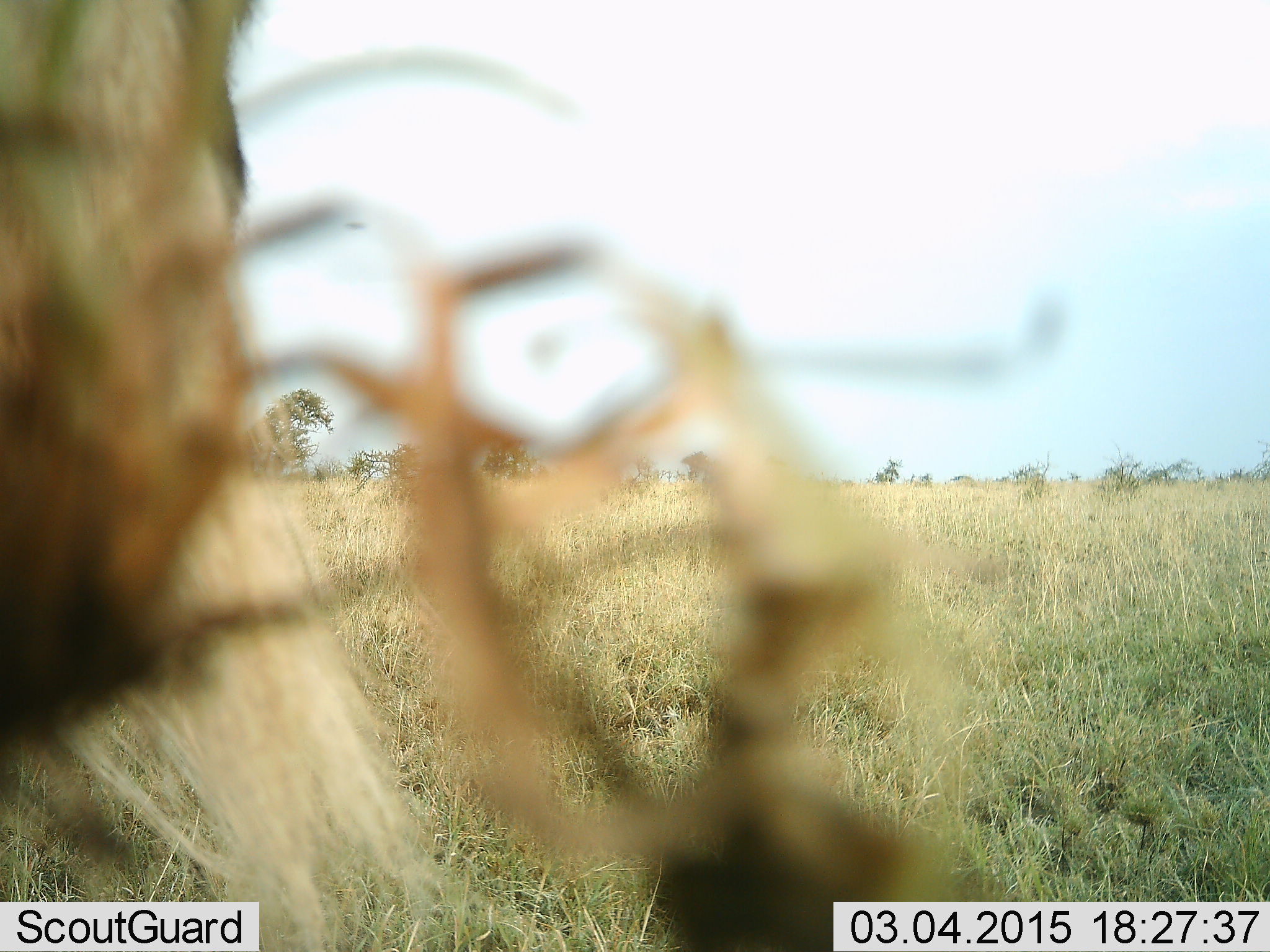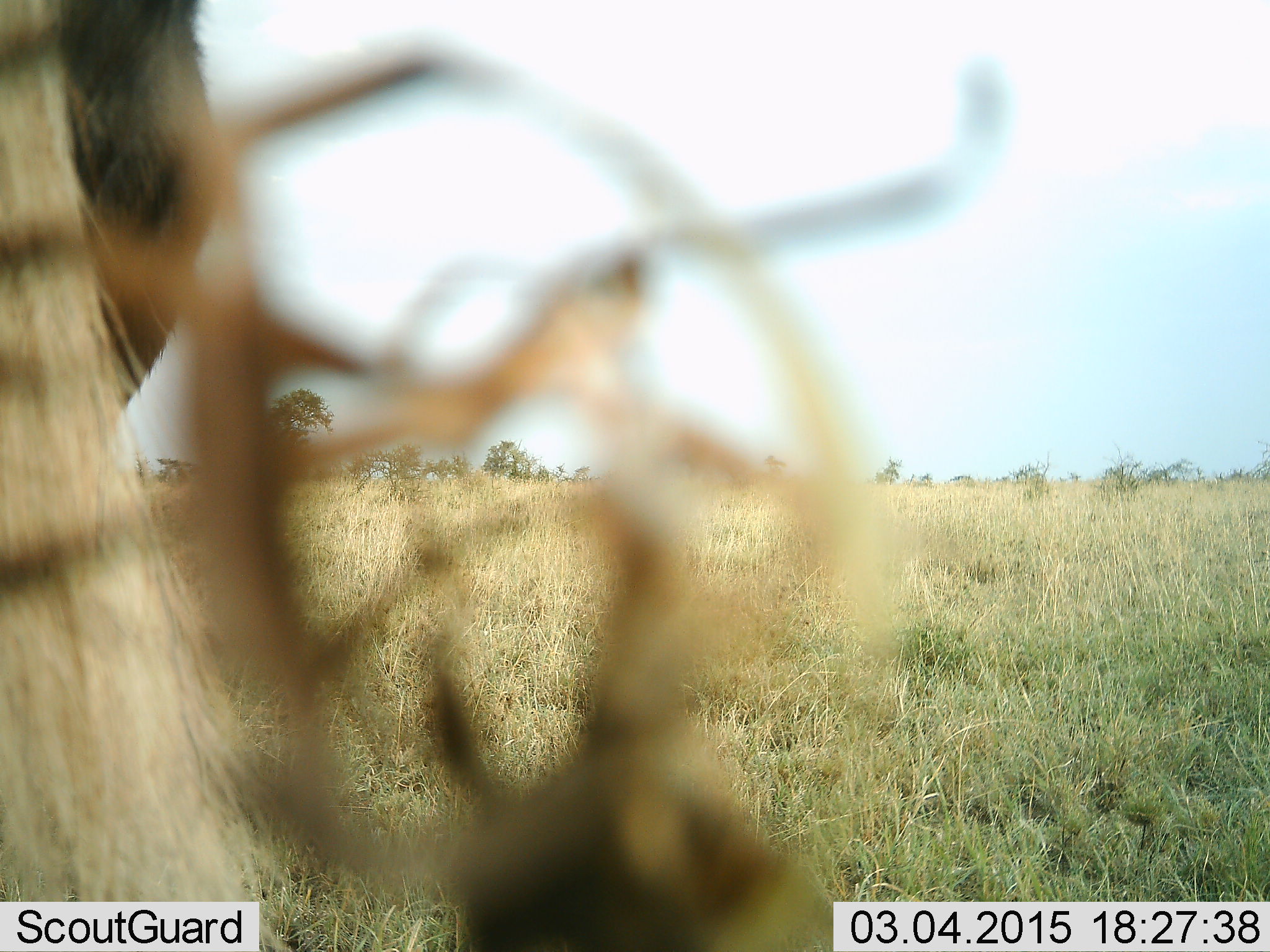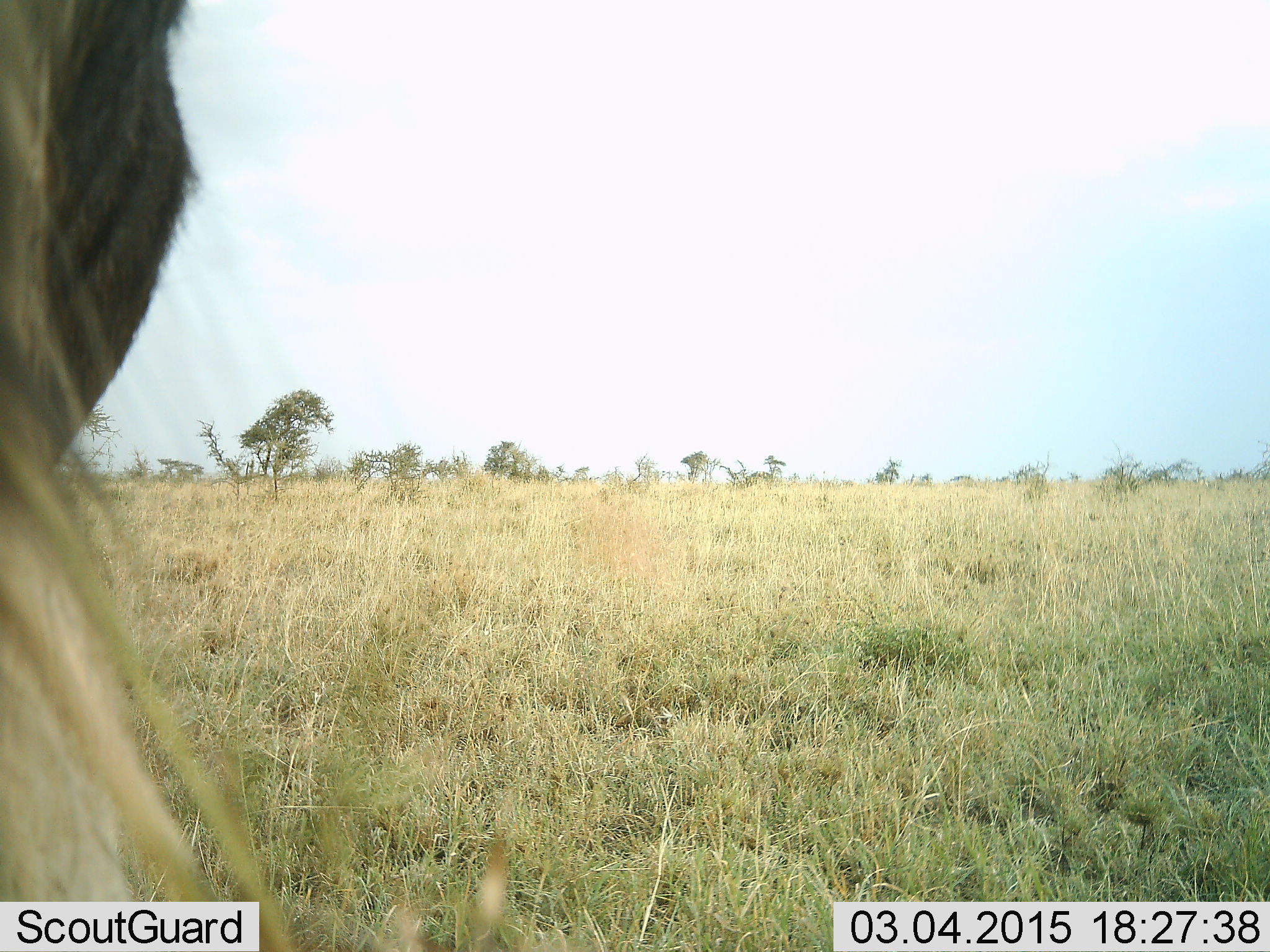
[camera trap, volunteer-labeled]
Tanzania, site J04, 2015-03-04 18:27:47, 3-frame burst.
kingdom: Animalia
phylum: Chordata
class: Mammalia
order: Artiodactyla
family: Bovidae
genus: Connochaetes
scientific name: Connochaetes taurinus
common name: blue wildebeest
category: wildebeest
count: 1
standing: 90%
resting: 0%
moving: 0%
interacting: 0%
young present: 0%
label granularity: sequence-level